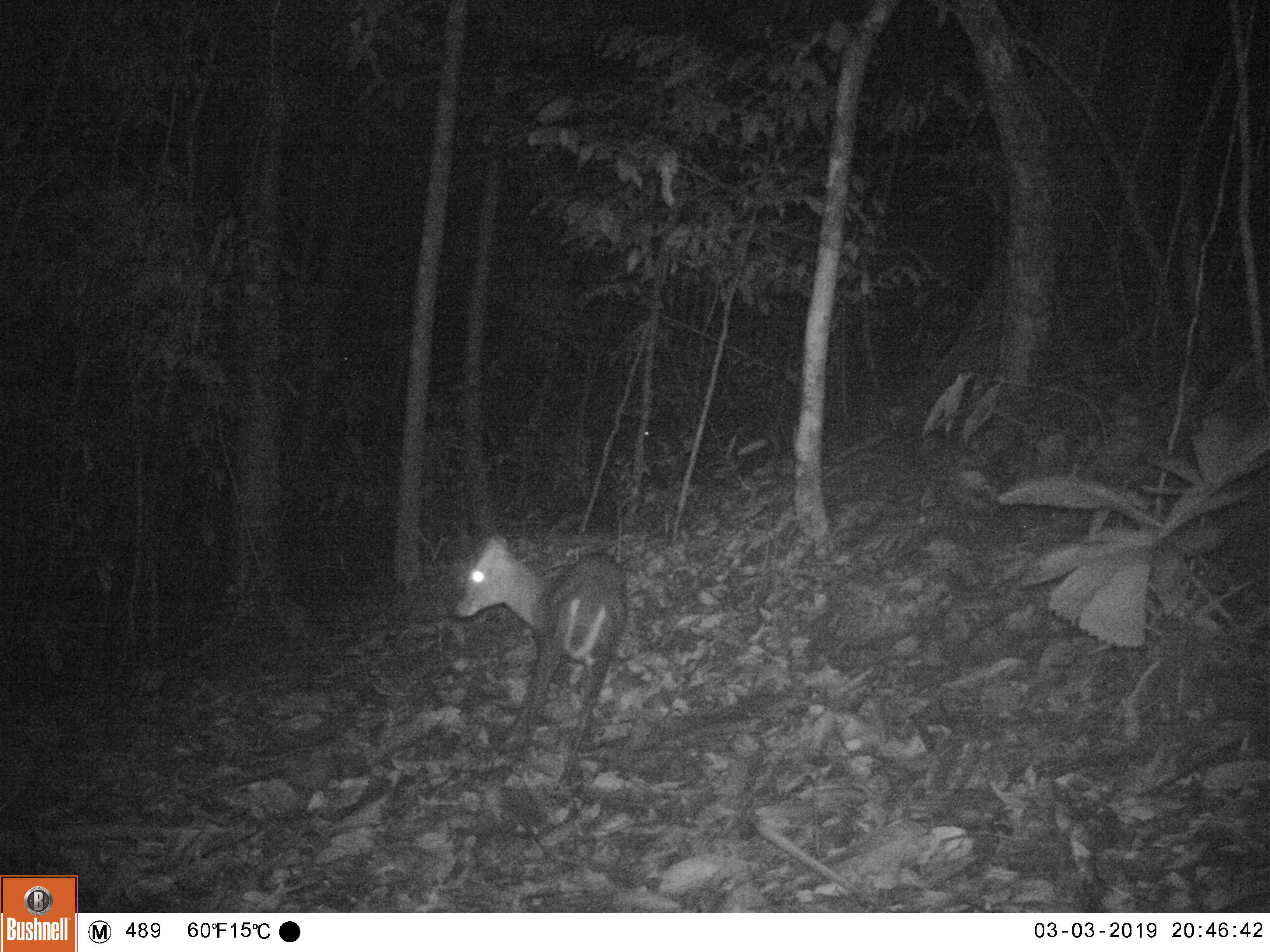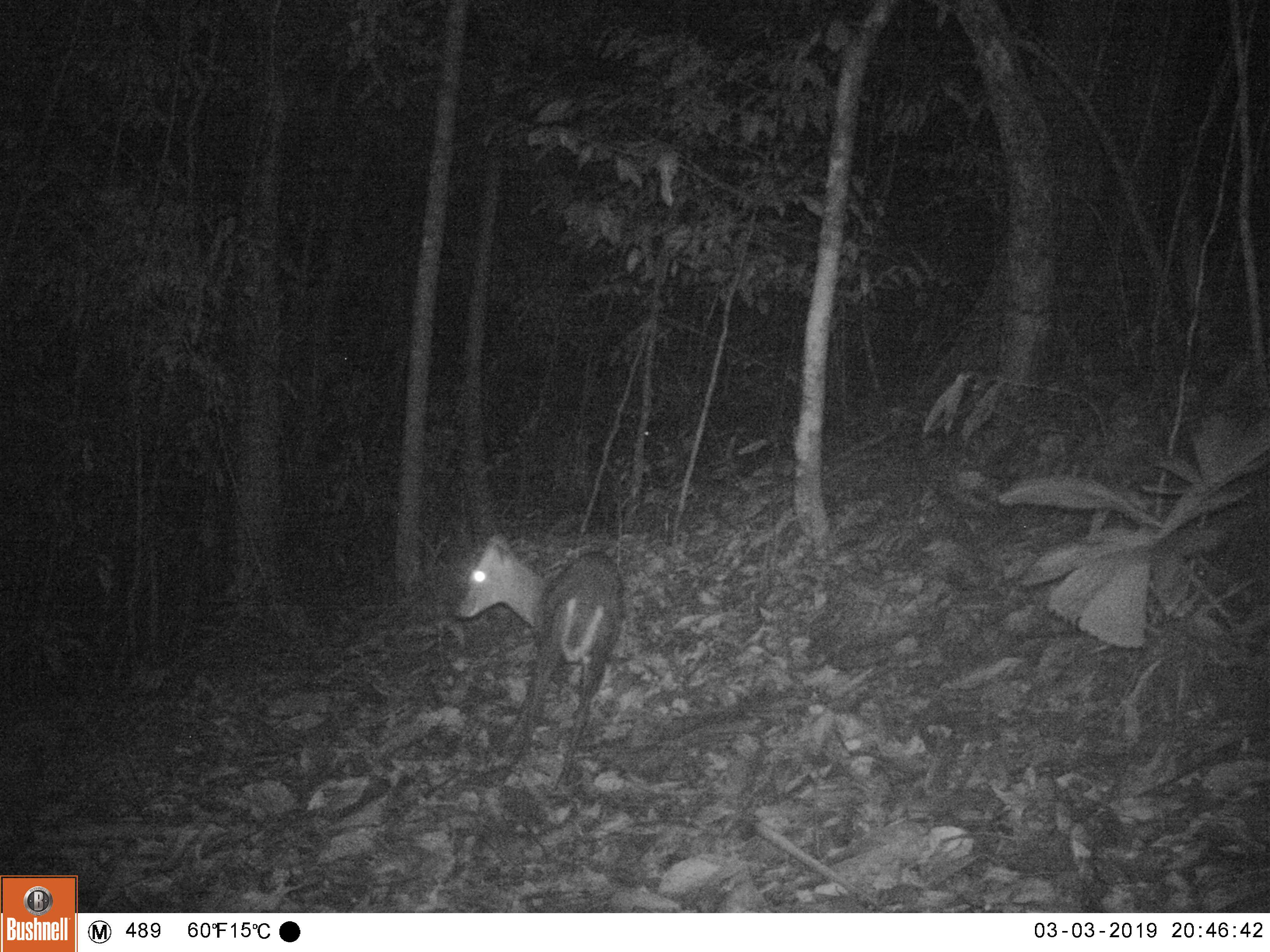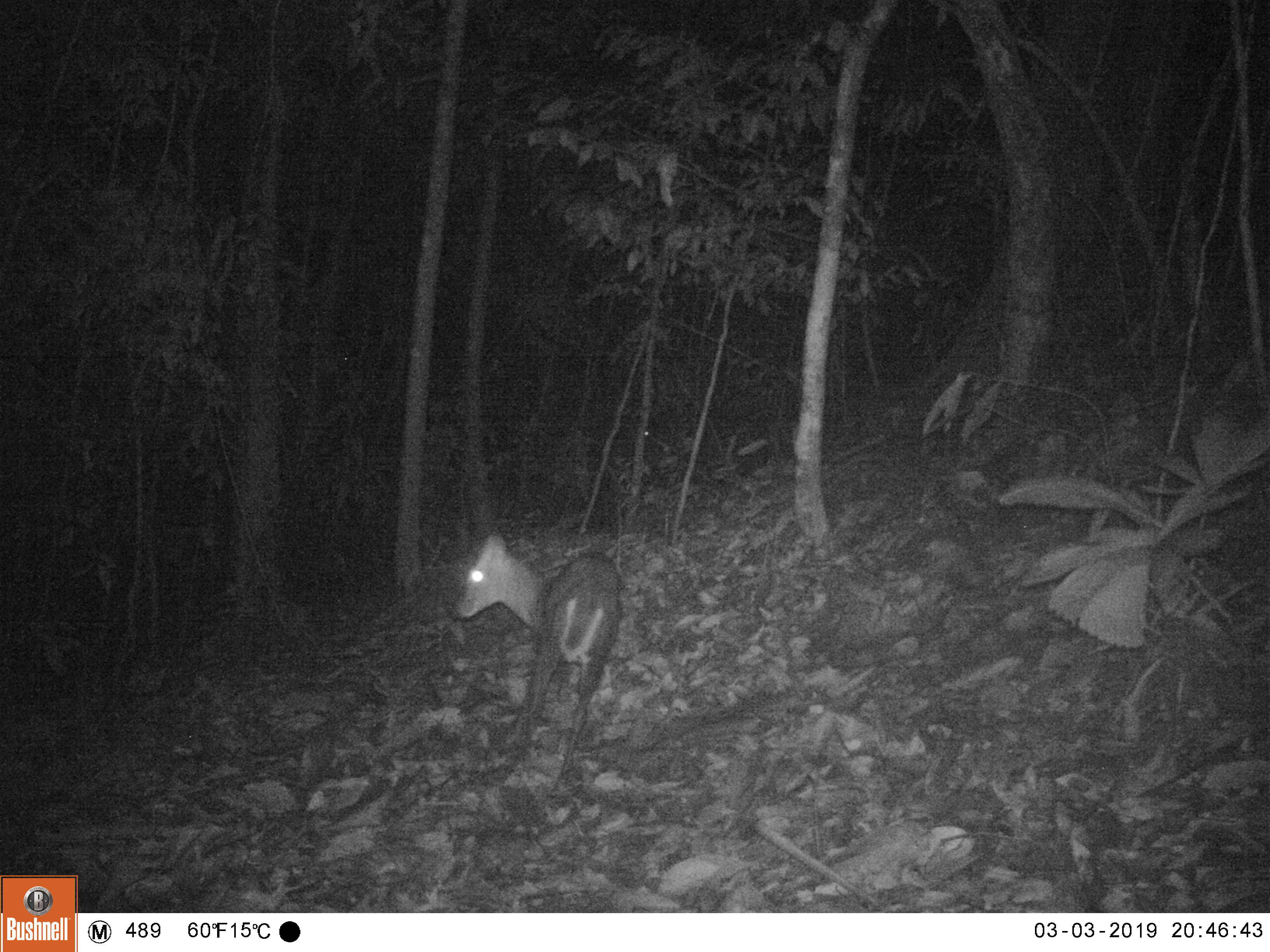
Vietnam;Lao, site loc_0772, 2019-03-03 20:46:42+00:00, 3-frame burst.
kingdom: Animalia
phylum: Chordata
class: Mammalia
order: Artiodactyla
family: Cervidae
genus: Muntiacus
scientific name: Muntiacus rooseveltorum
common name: roosevelt's muntjac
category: roosevelts muntjac group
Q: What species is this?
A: Roosevelts muntjac group (roosevelt's muntjac) (Muntiacus rooseveltorum).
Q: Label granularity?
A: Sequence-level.